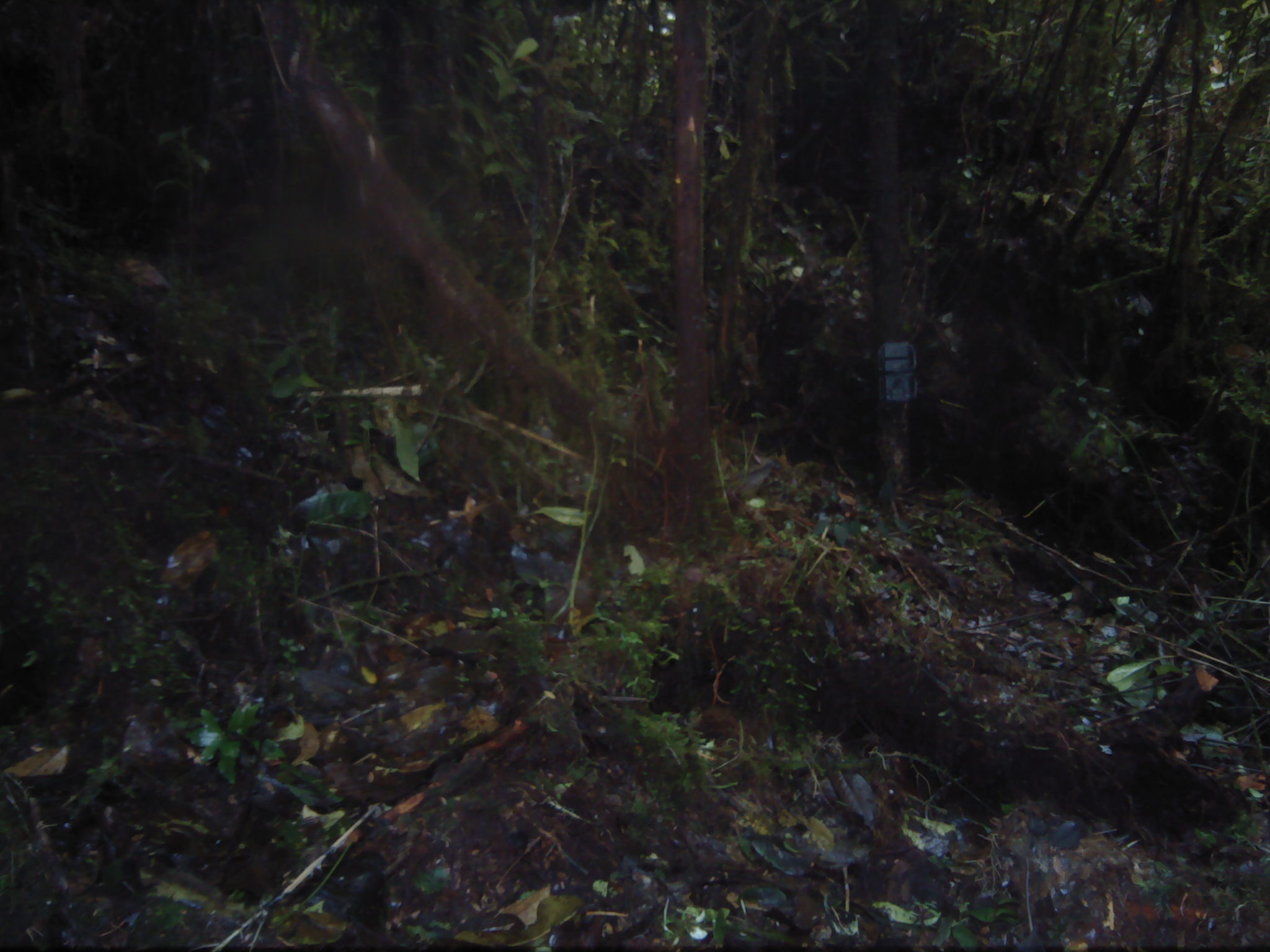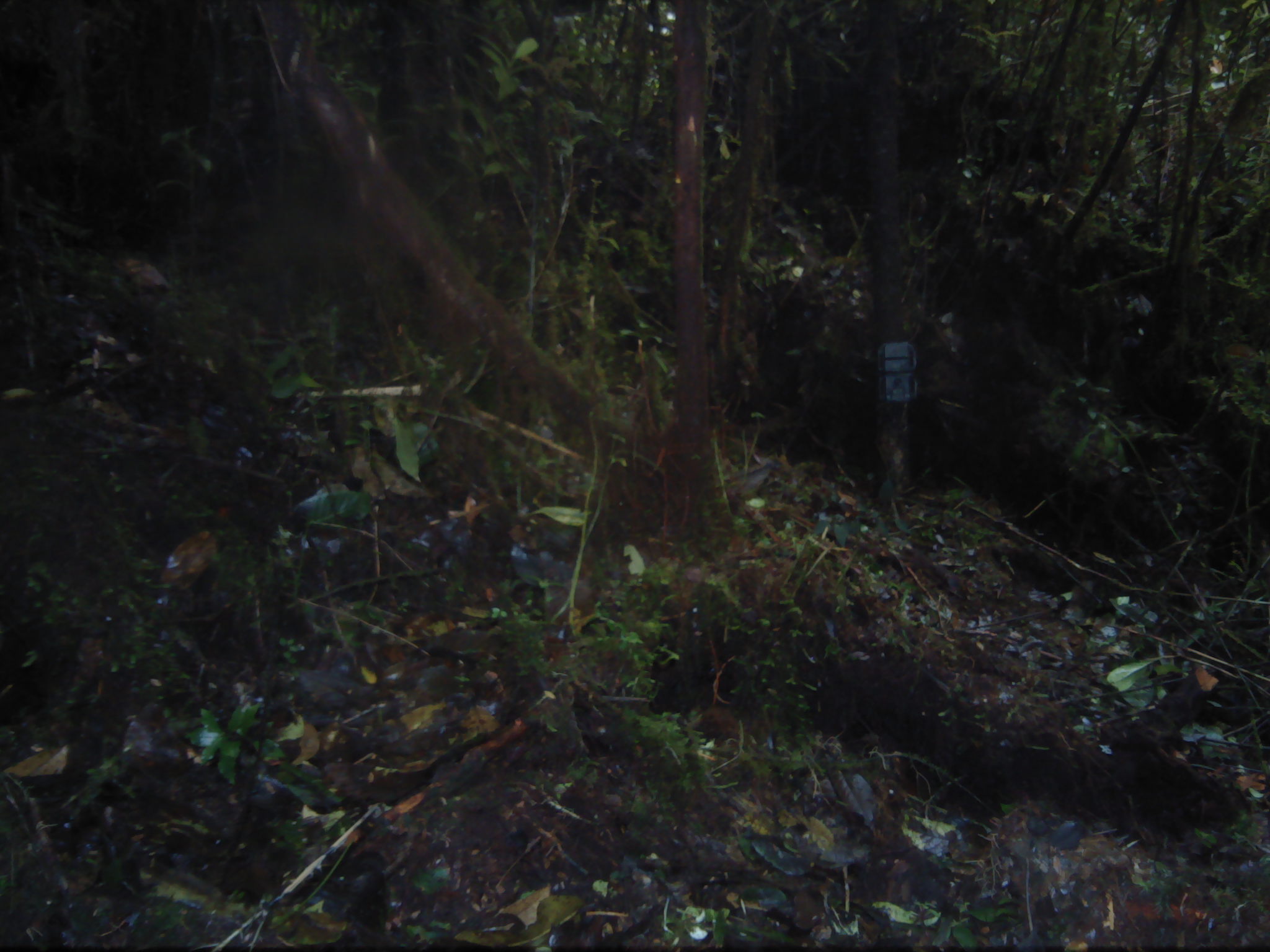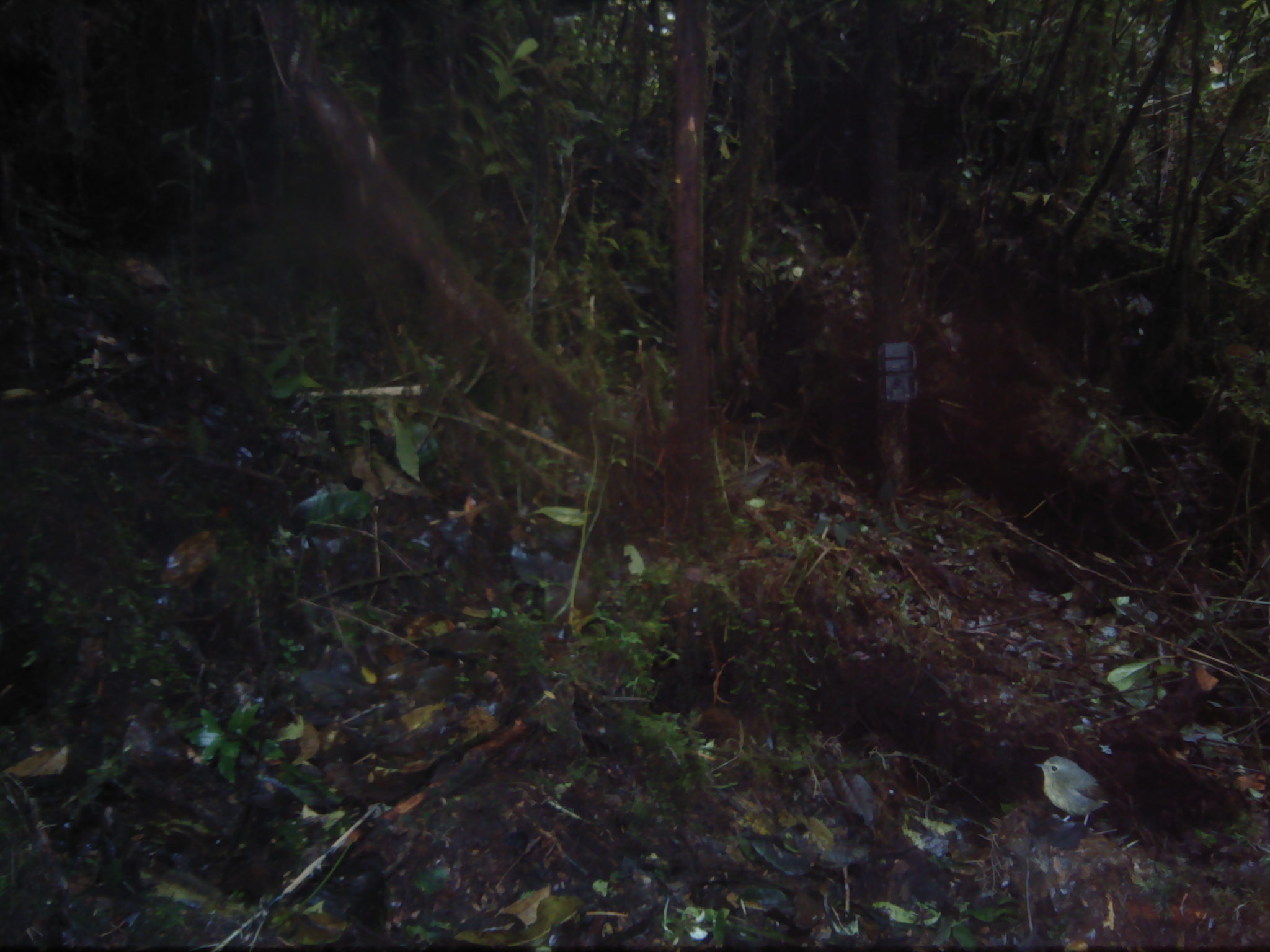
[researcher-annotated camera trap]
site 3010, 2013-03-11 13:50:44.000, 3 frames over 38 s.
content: unidentified animal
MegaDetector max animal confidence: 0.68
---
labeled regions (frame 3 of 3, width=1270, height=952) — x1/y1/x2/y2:
unknown: 1035/755/1117/833